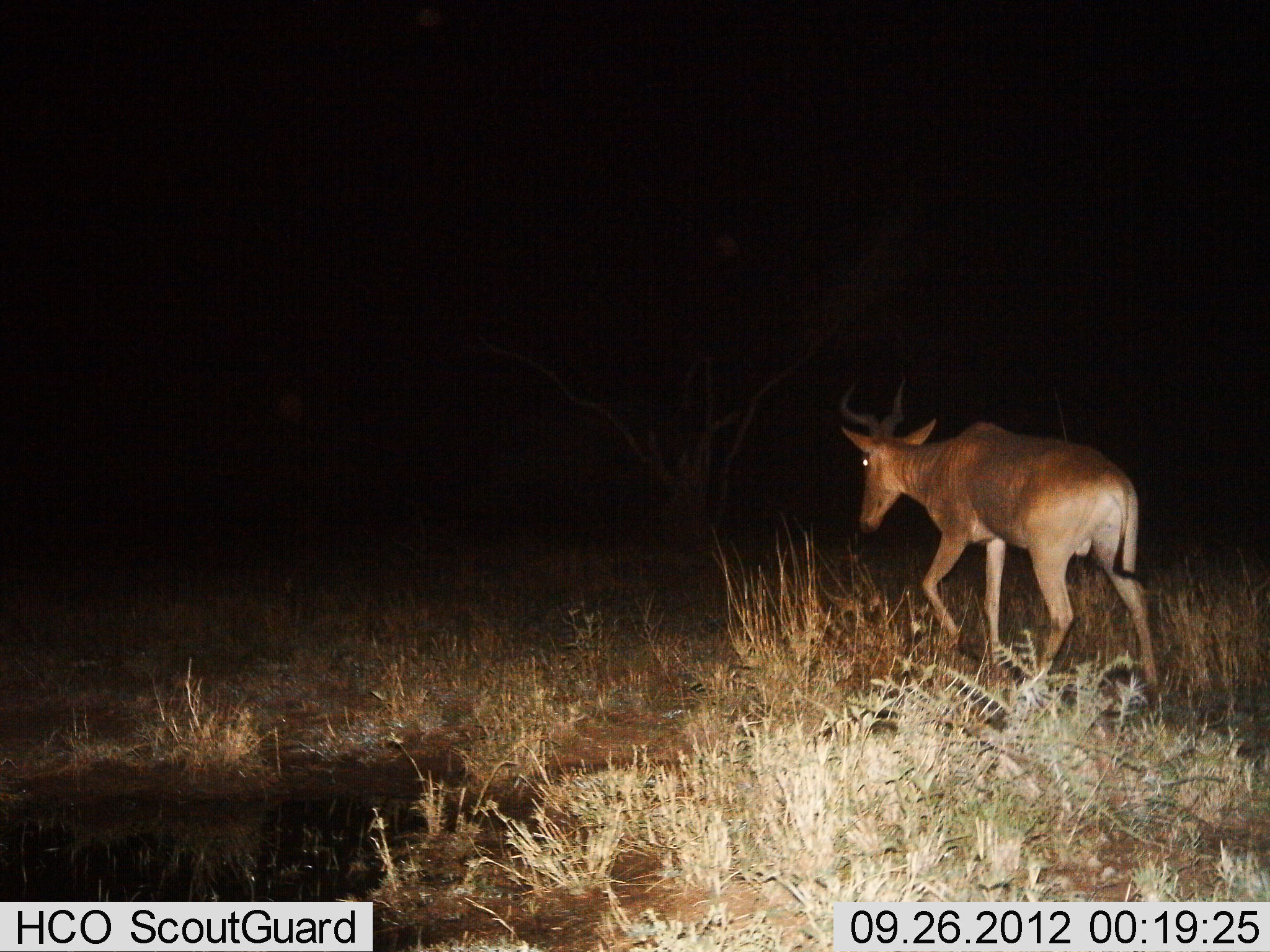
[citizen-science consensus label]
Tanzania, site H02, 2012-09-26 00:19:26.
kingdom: Animalia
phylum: Chordata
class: Mammalia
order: Artiodactyla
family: Bovidae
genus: Alcelaphus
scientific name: Alcelaphus buselaphus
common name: hartebeest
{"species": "hartebeest (Alcelaphus buselaphus)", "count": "1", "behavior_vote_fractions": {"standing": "0%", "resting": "0%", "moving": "100%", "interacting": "0%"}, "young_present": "0%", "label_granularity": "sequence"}